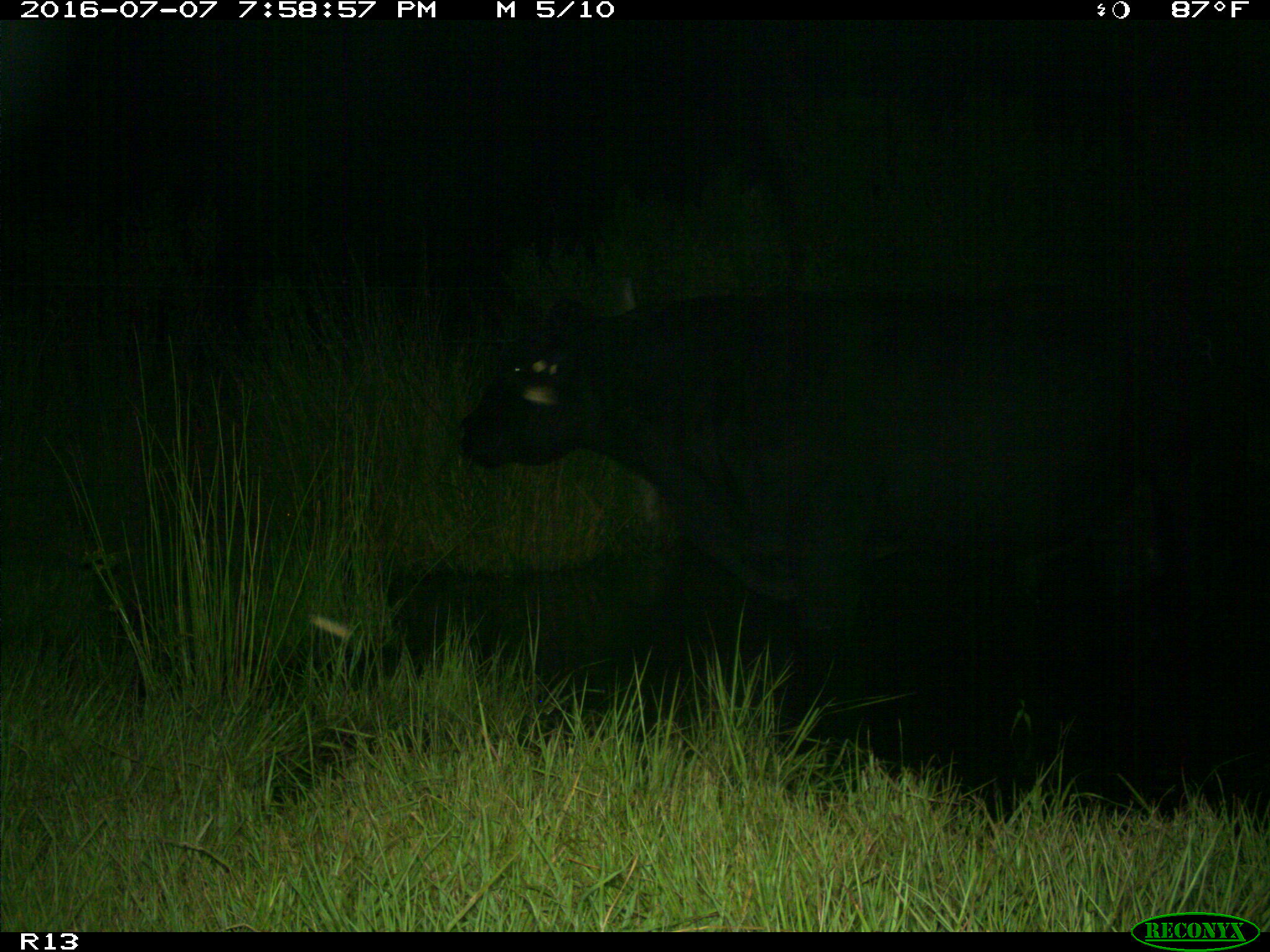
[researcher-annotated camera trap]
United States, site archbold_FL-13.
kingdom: Animalia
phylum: Chordata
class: Mammalia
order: Artiodactyla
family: Bovidae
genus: Bos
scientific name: Bos taurus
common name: domestic cow